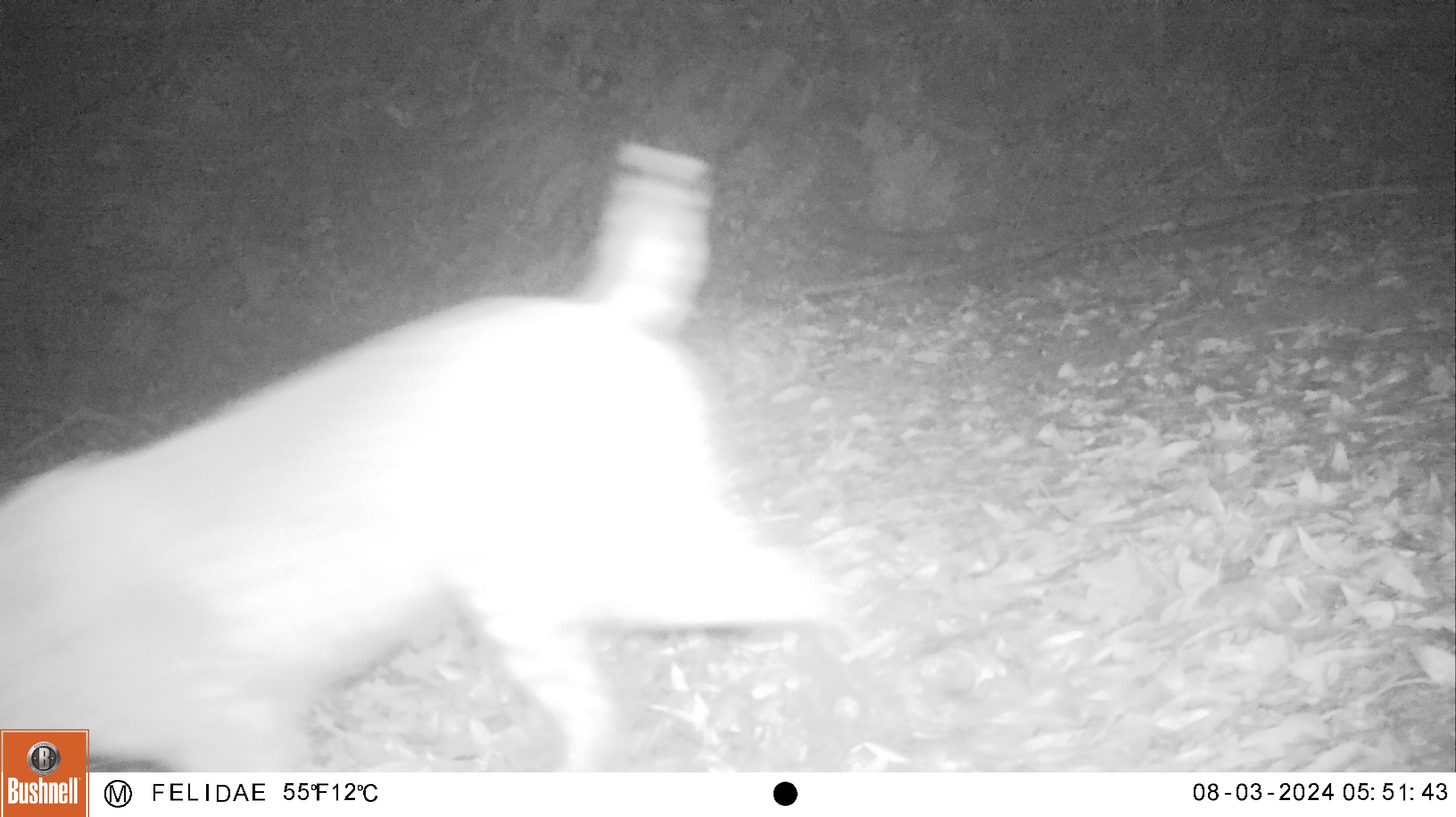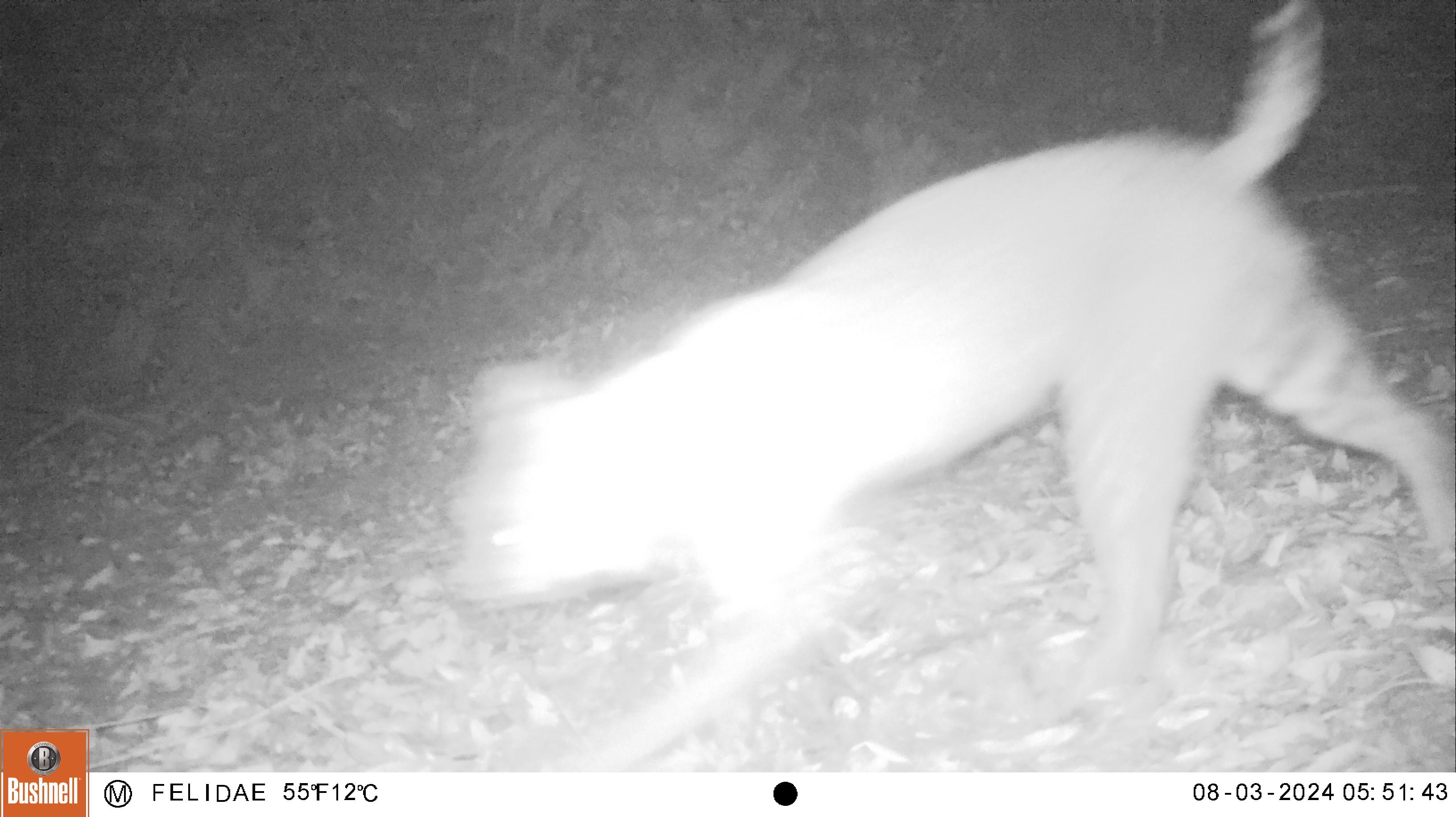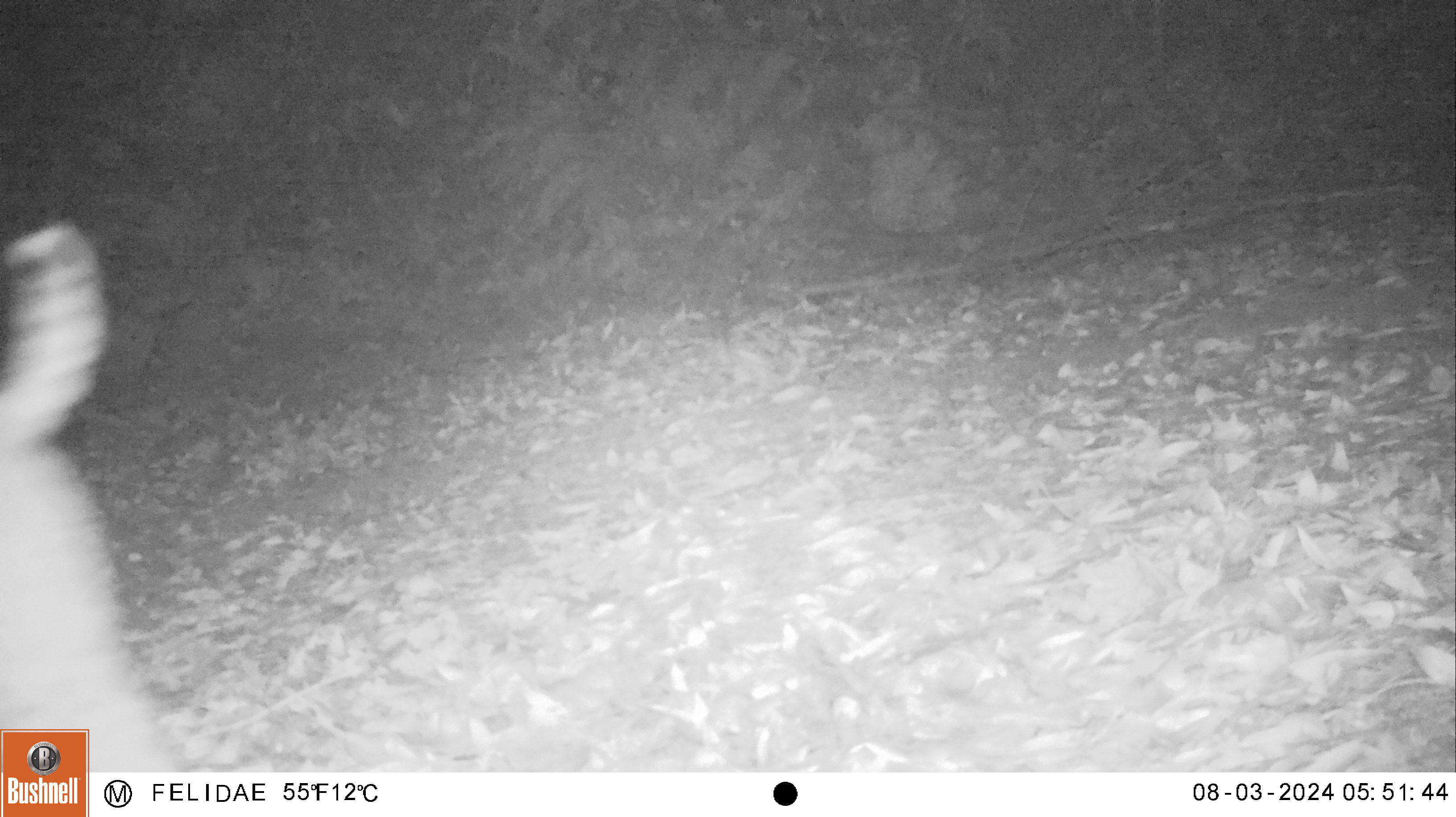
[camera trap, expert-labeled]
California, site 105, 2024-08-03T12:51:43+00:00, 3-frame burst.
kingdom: Animalia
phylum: Chordata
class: Mammalia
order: Carnivora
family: Felidae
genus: Lynx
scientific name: Lynx rufus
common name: bobcat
Bobcat (Lynx rufus).